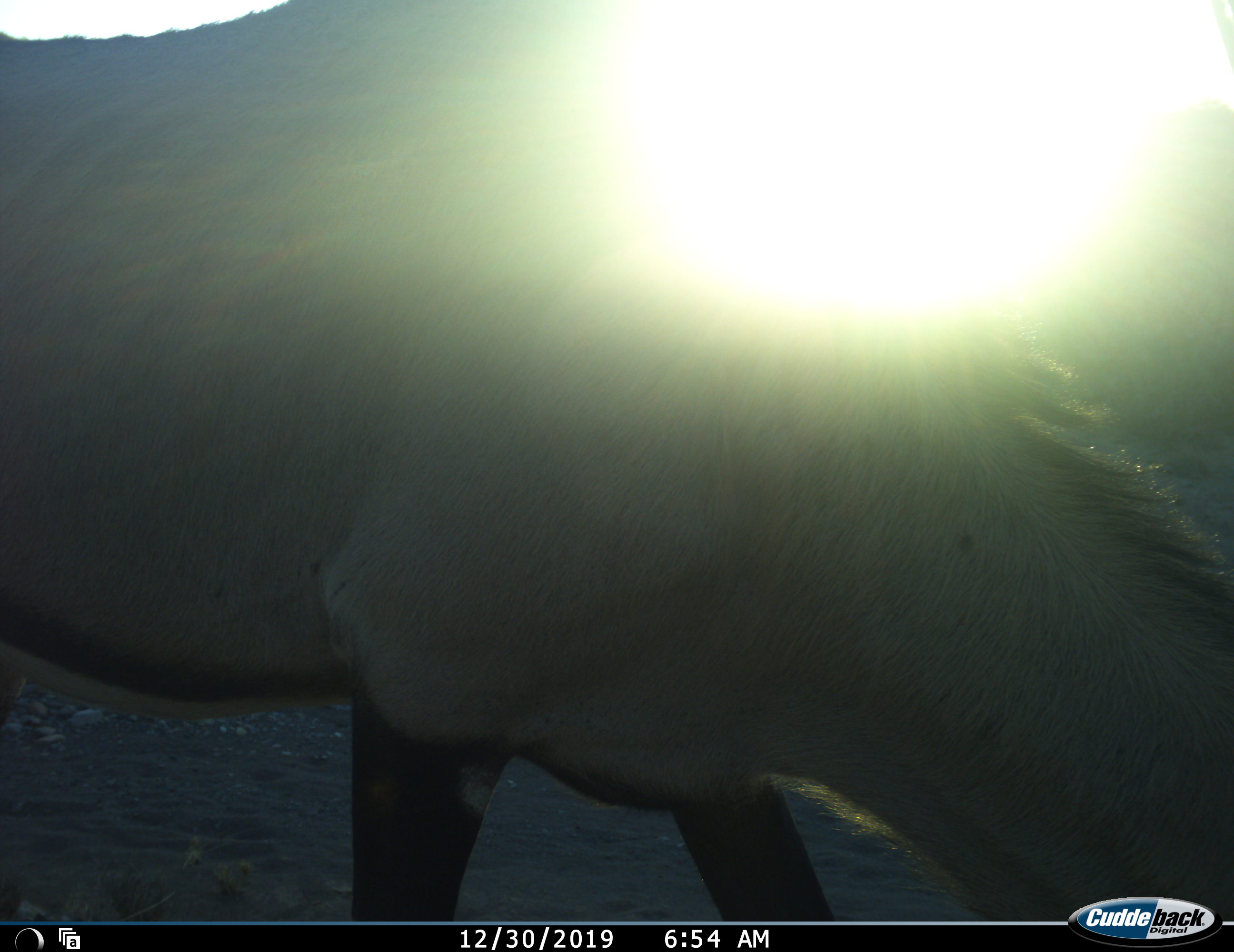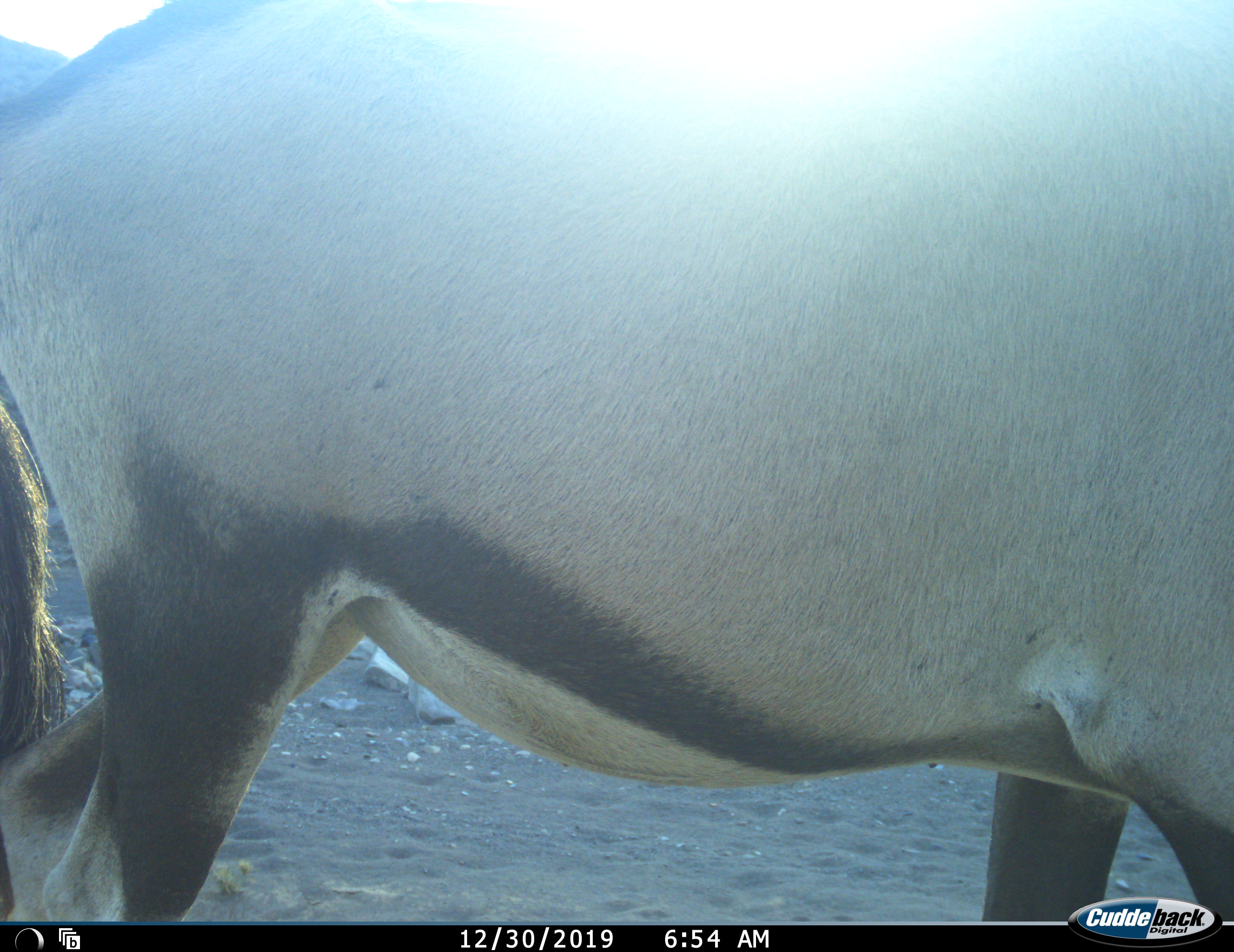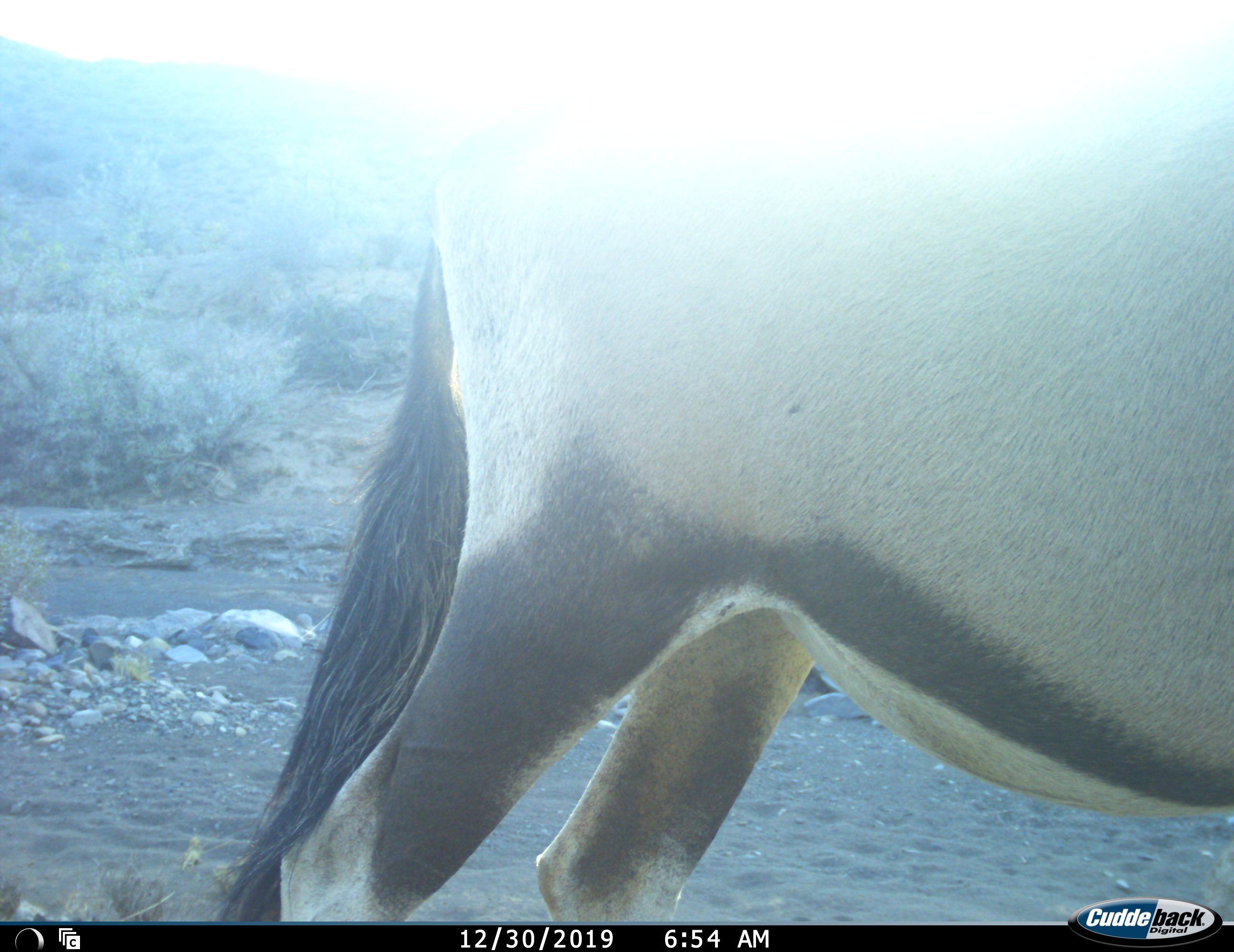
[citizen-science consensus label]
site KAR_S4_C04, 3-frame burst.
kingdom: Animalia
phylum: Chordata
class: Mammalia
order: Artiodactyla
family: Bovidae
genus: Oryx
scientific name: Oryx gazella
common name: gemsbok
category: oryx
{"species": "oryx (gemsbok) (Oryx gazella)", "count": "1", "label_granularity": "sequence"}